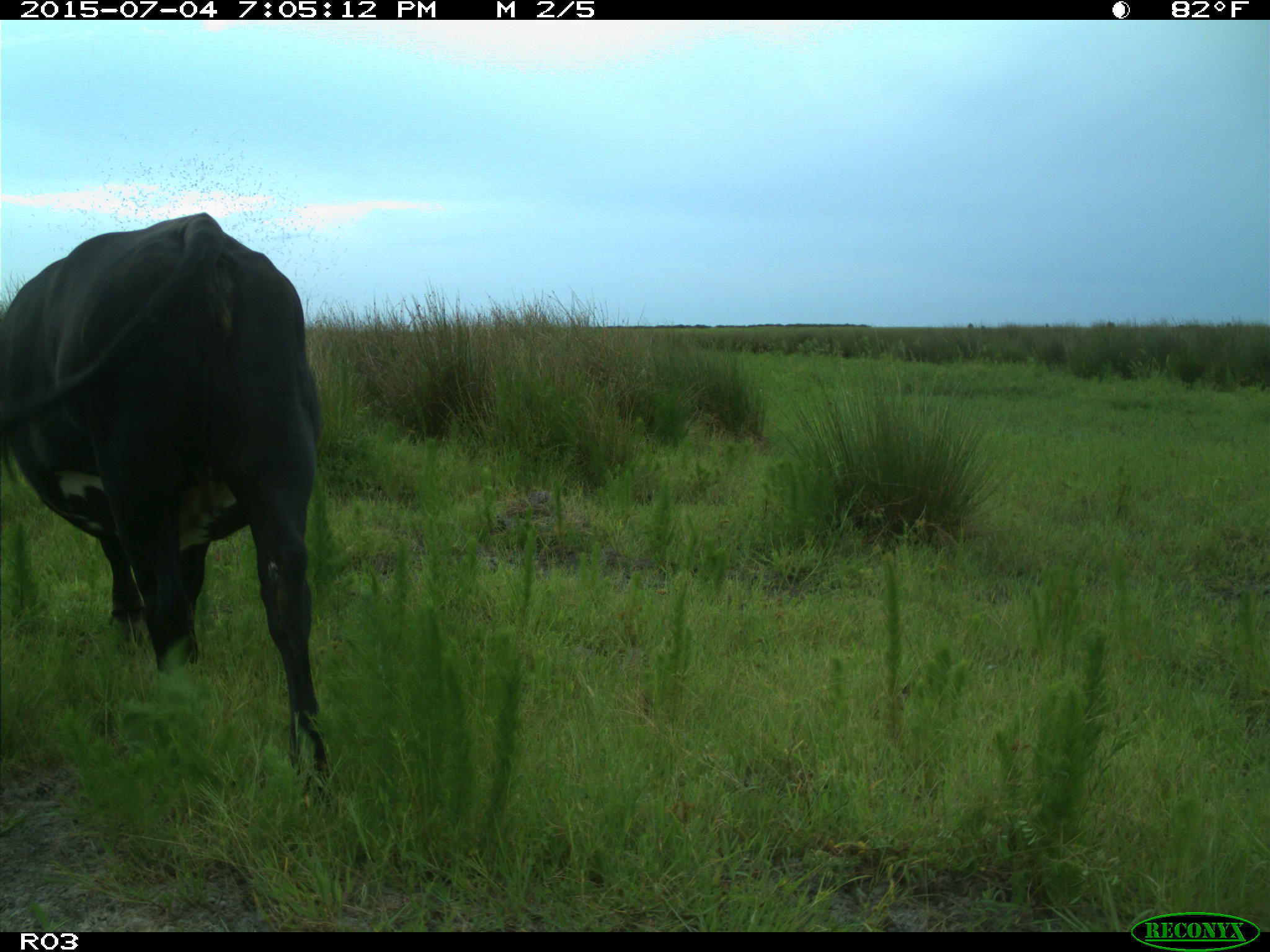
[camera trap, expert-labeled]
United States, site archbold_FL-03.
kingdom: Animalia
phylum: Chordata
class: Mammalia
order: Artiodactyla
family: Bovidae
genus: Bos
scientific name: Bos taurus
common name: domestic cow